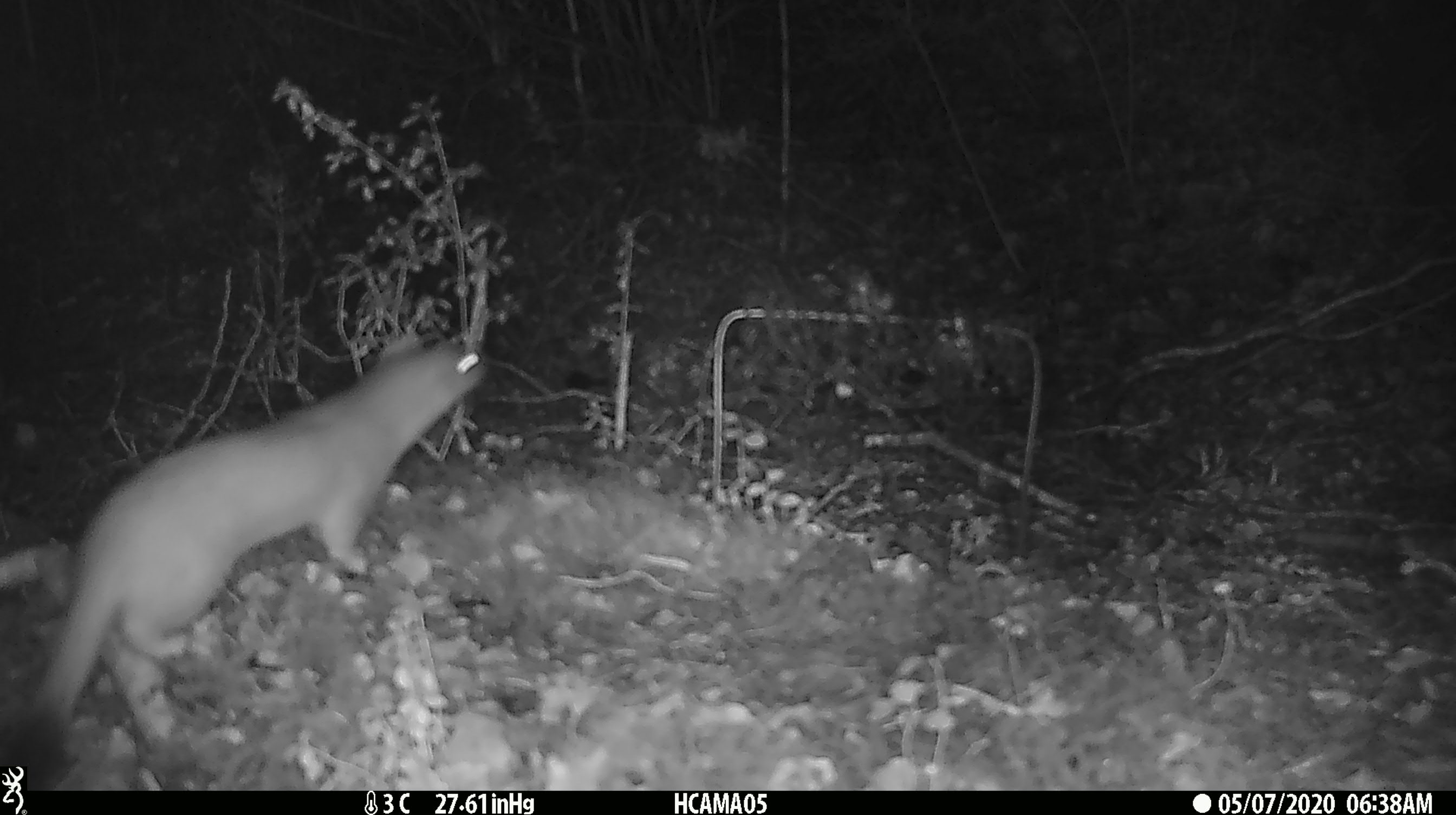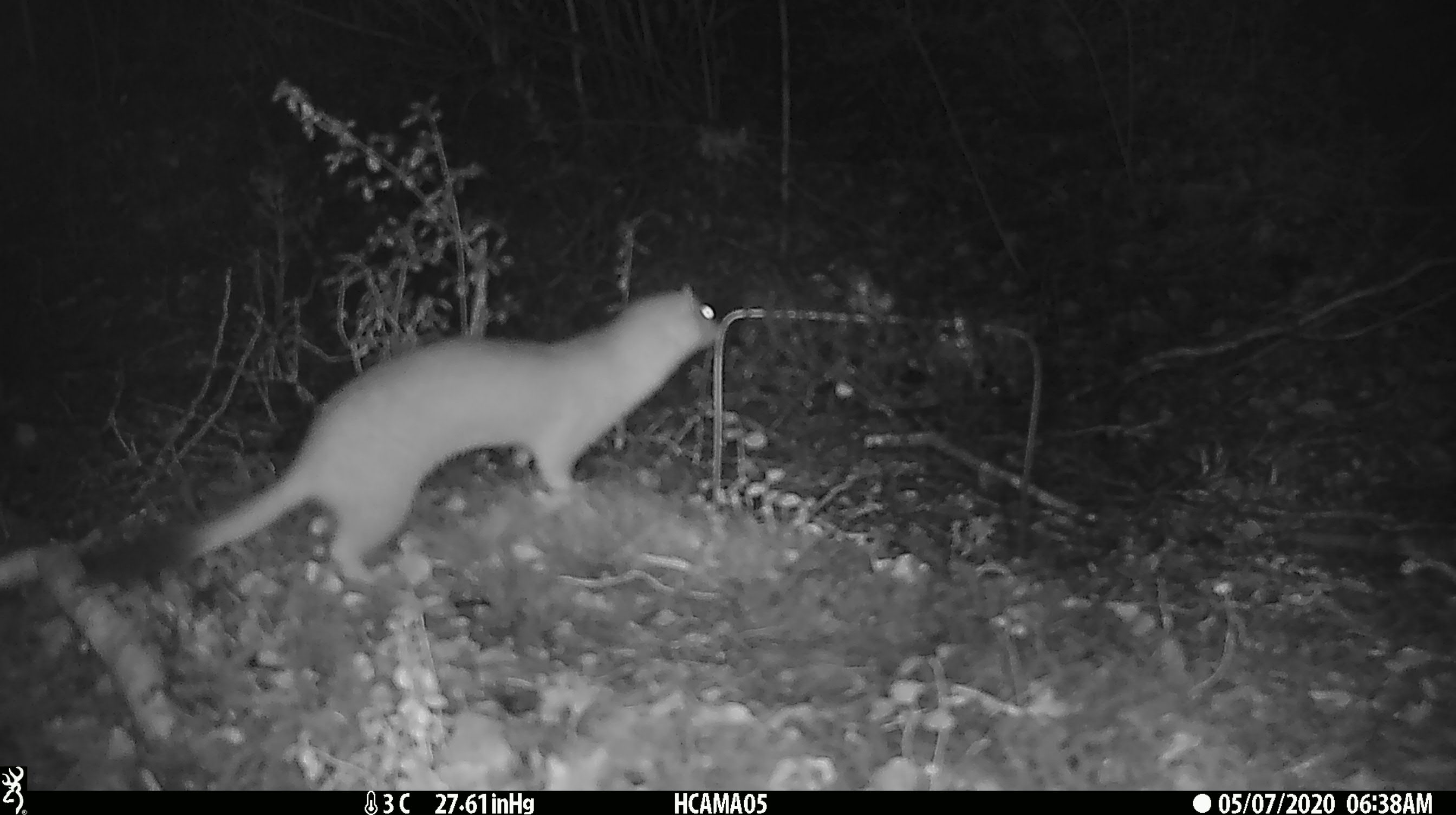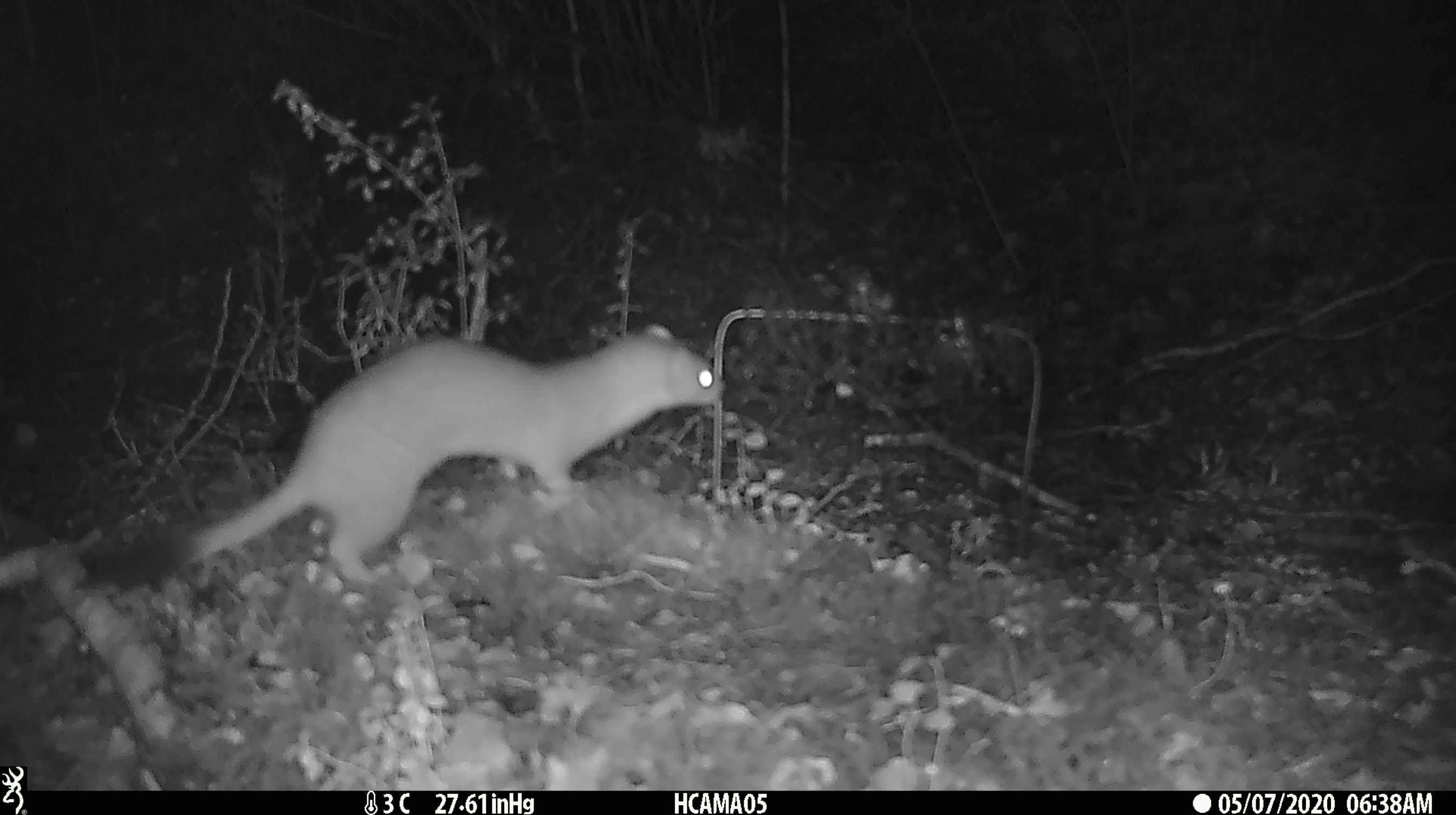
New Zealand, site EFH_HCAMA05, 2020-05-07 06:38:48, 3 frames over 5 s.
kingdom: Animalia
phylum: Chordata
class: Mammalia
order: Carnivora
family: Mustelidae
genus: Mustela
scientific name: Mustela erminea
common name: stoat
Stoat (Mustela erminea).